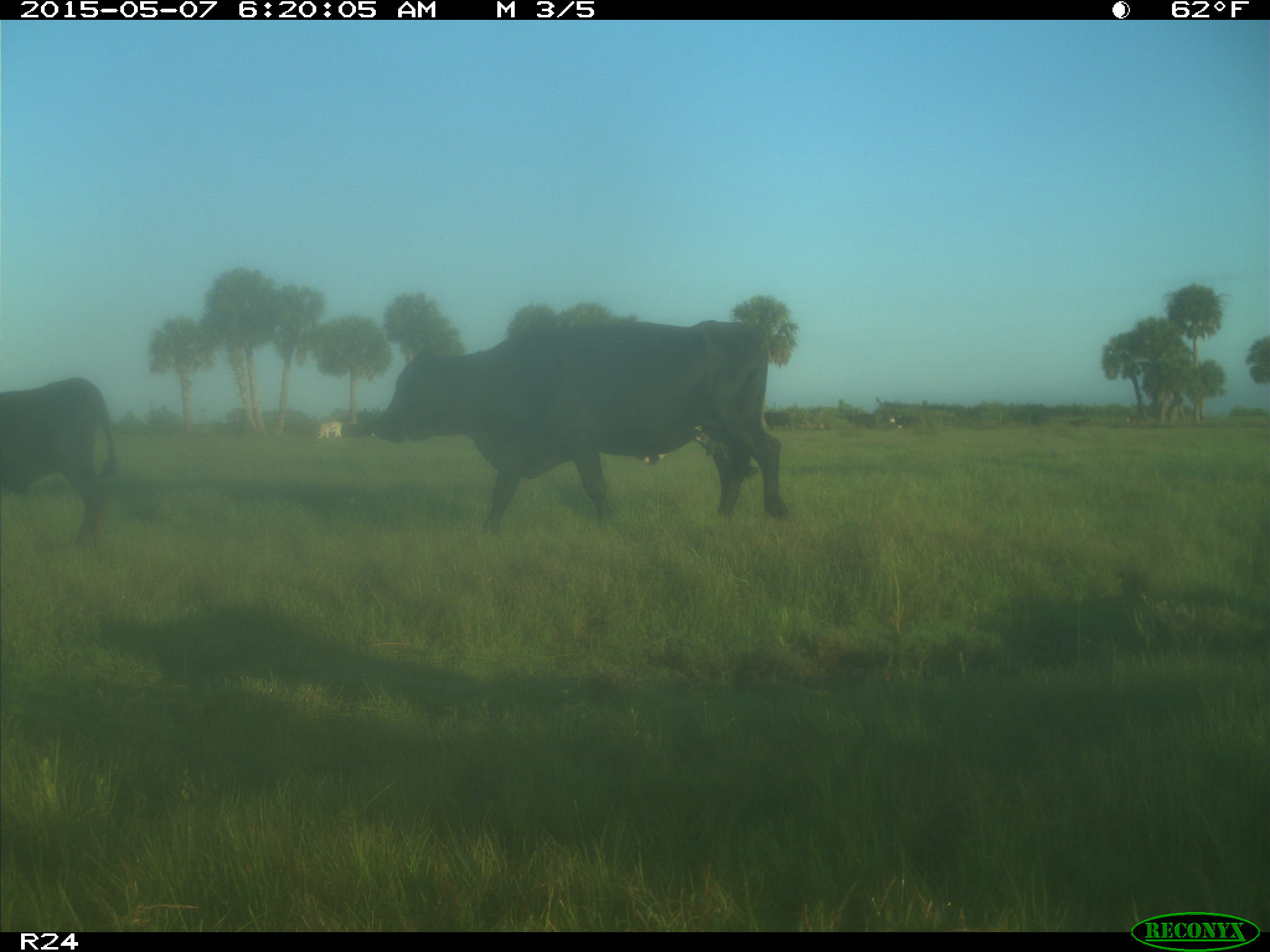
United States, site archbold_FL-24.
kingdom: Animalia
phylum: Chordata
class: Mammalia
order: Artiodactyla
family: Bovidae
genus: Bos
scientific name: Bos taurus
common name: domestic cow